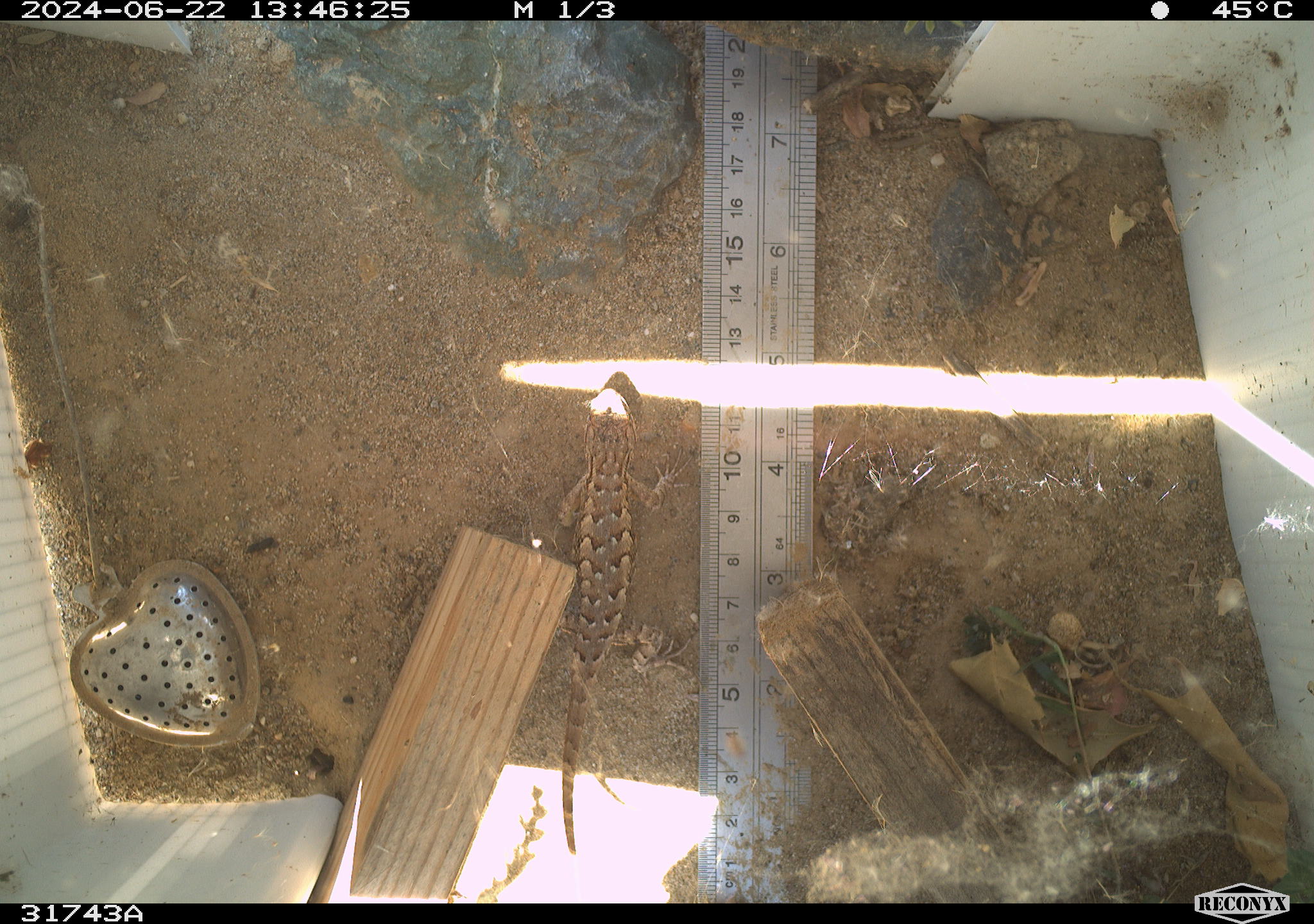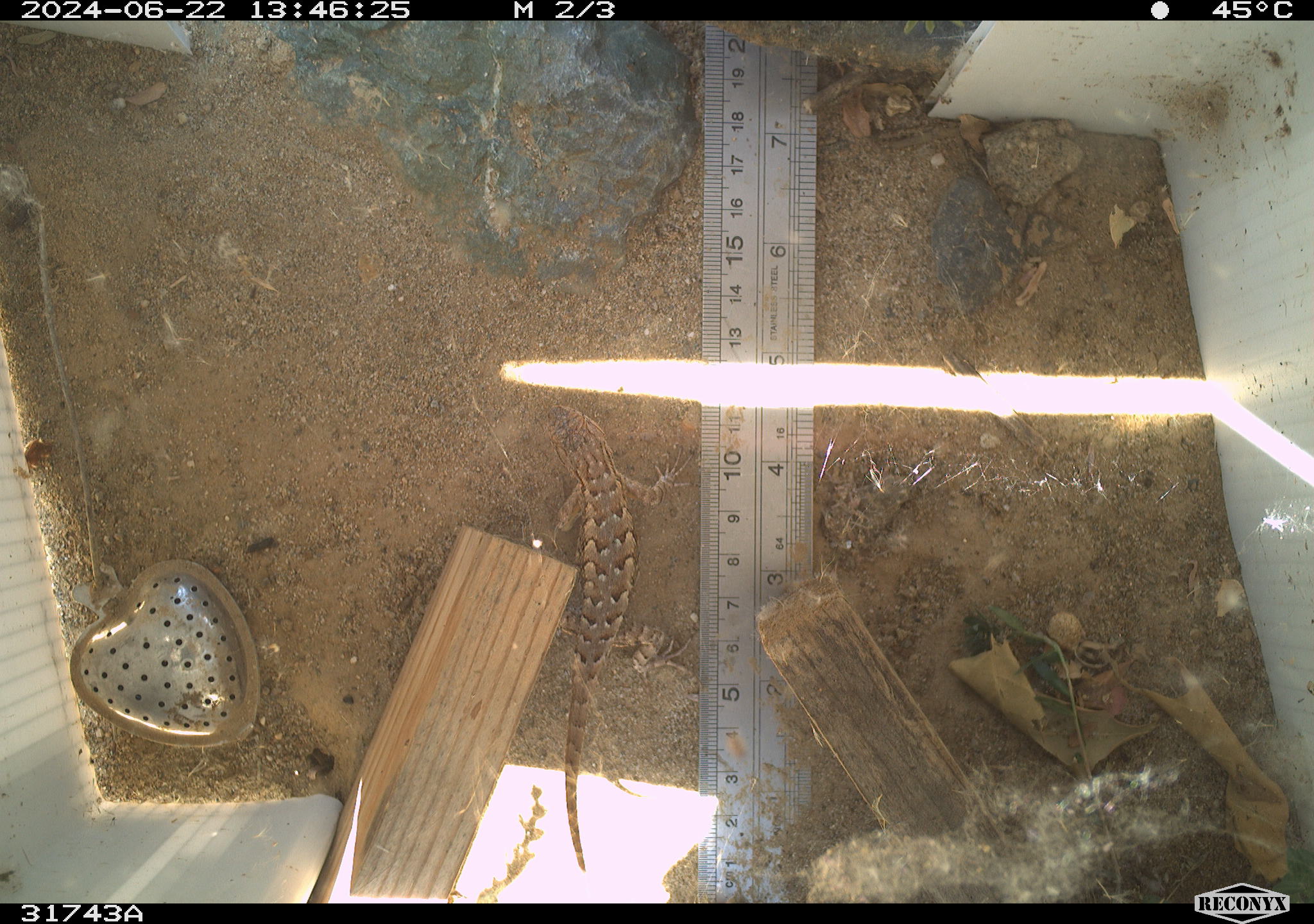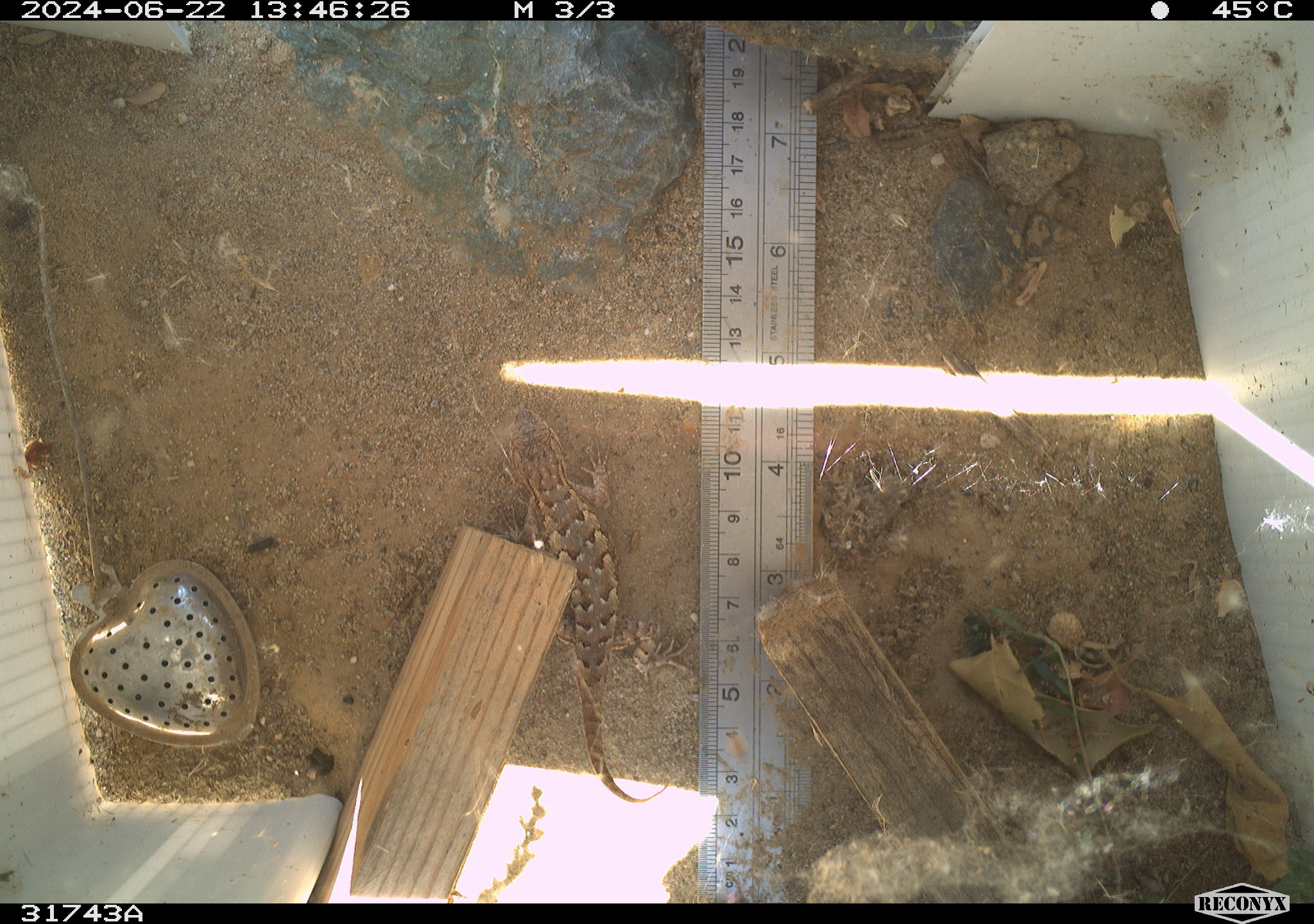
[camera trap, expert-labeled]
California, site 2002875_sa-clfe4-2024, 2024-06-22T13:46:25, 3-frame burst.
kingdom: Animalia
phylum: Chordata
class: Reptilia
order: Squamata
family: Phrynosomatidae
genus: Sceloporus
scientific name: Sceloporus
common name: spiny lizards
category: sceloporus species